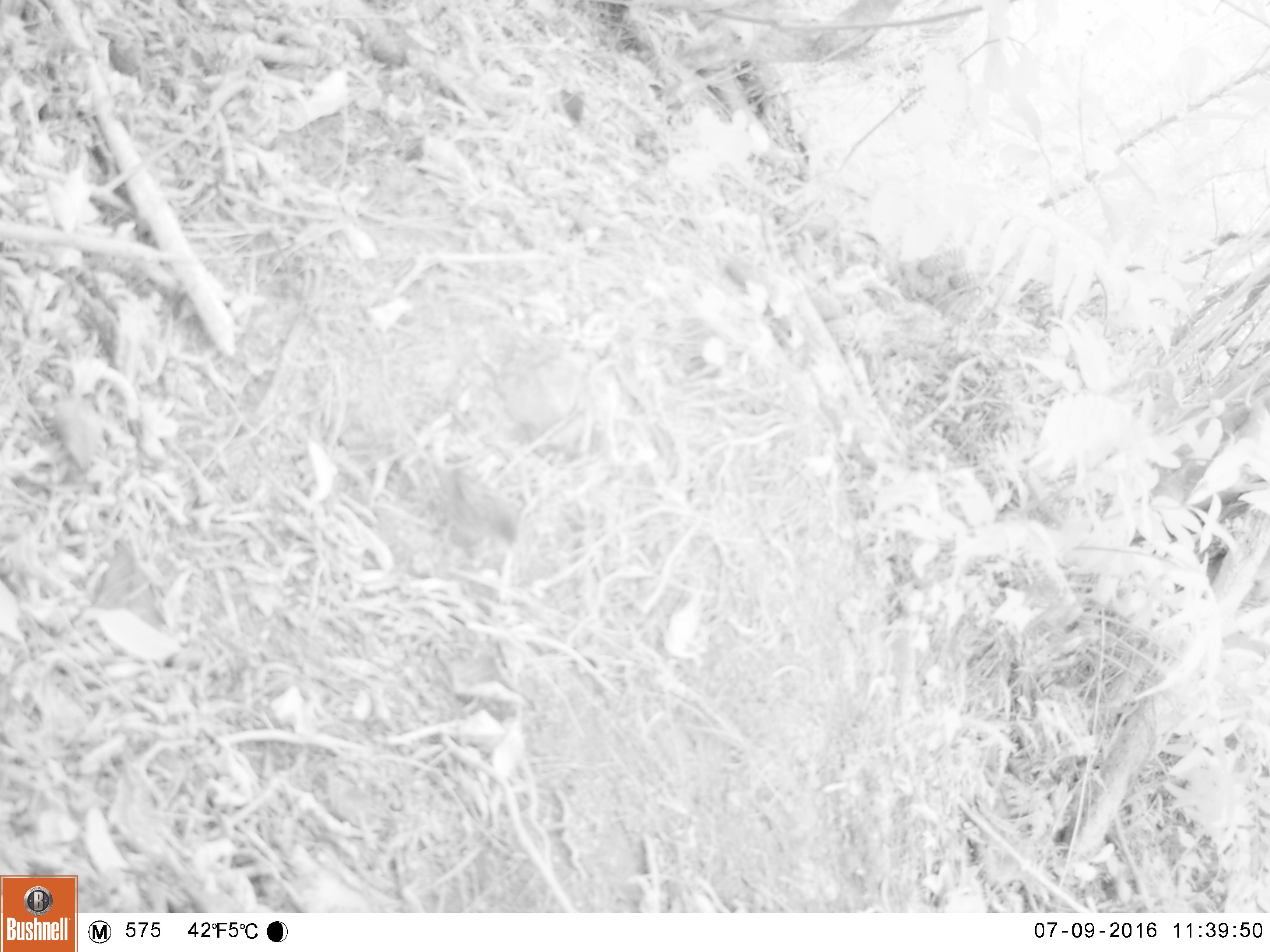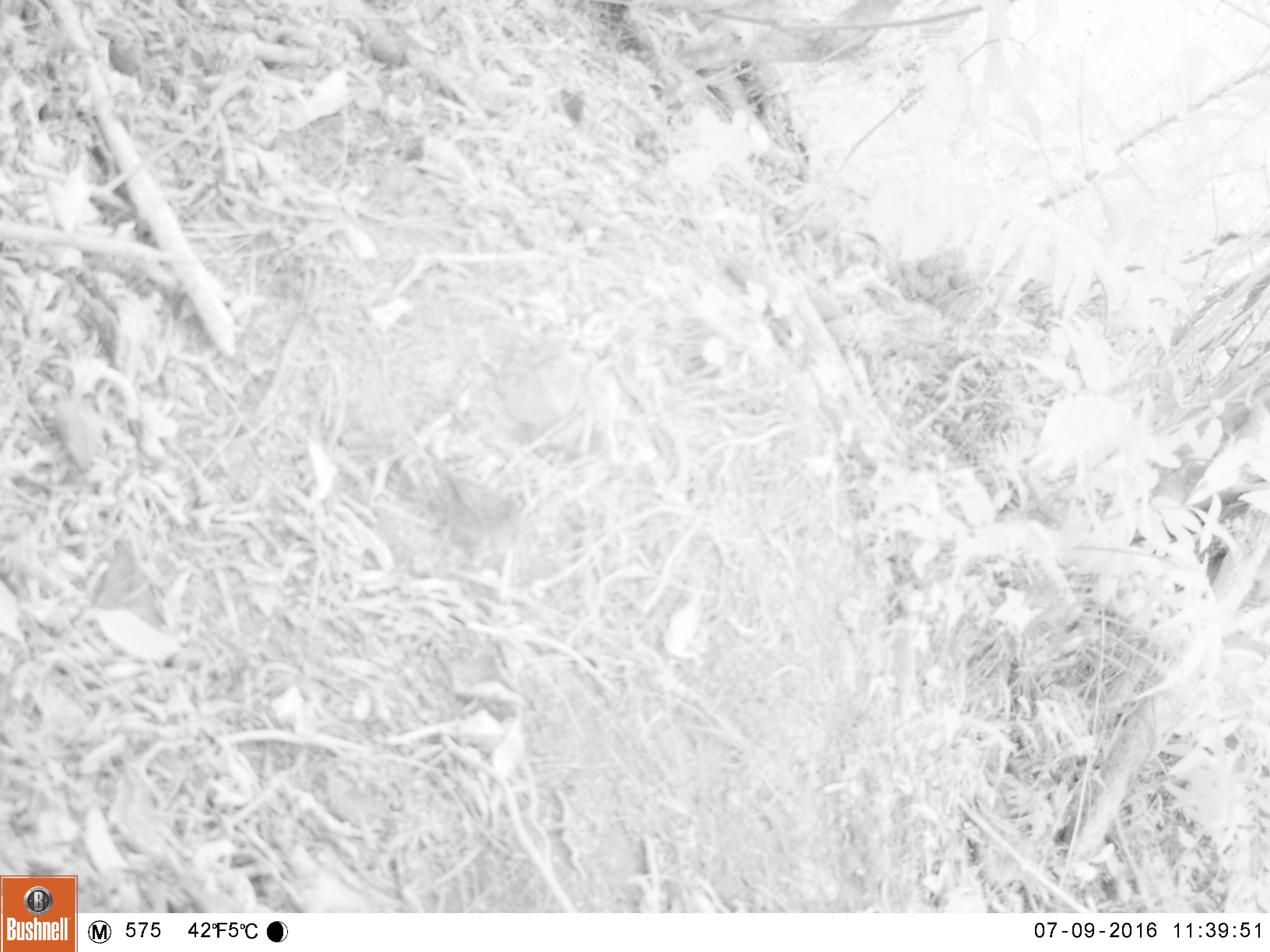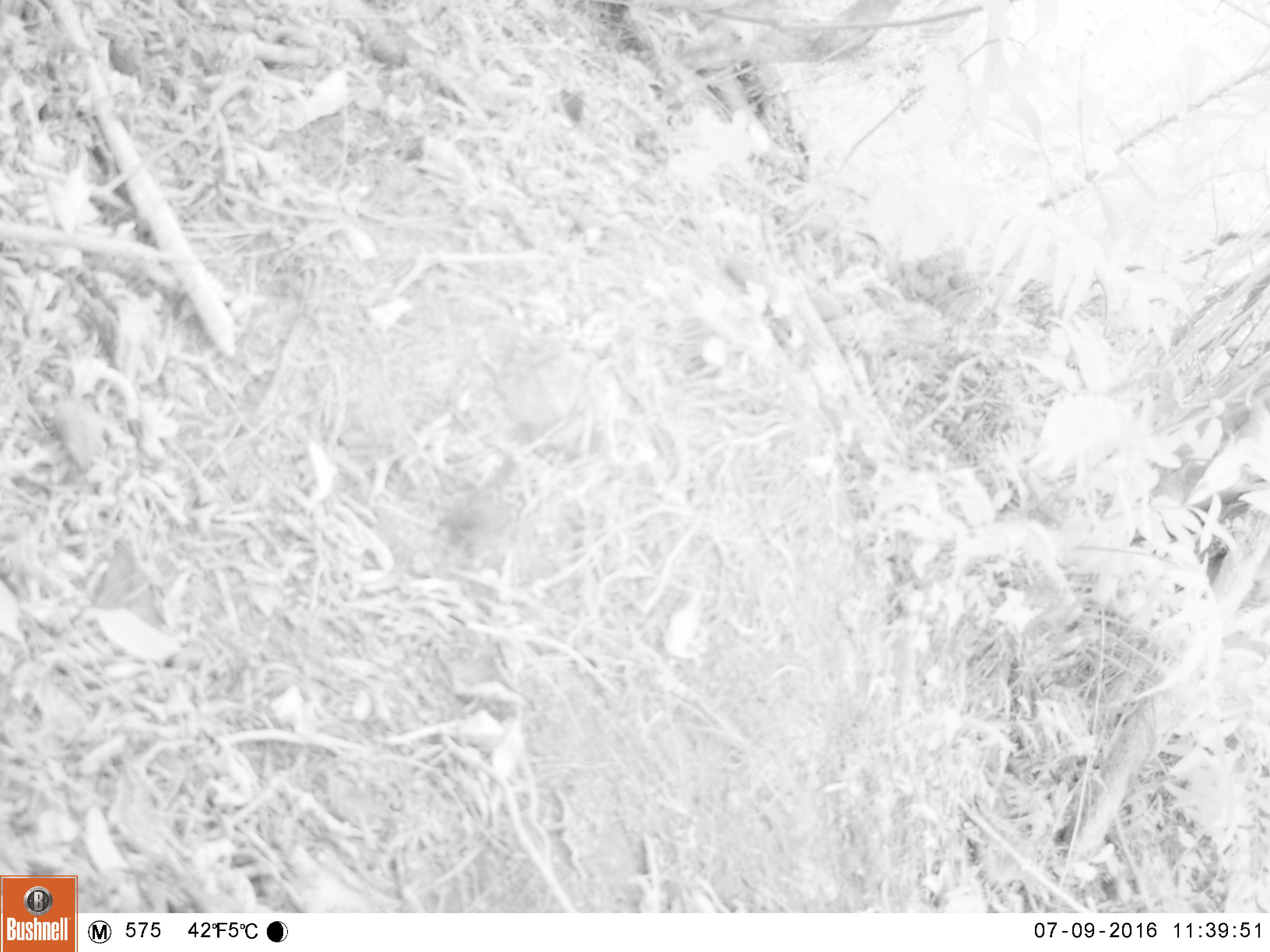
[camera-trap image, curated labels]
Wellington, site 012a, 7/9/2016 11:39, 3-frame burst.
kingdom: Animalia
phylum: Chordata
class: Aves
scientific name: Aves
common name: bird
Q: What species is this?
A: Bird (Aves).